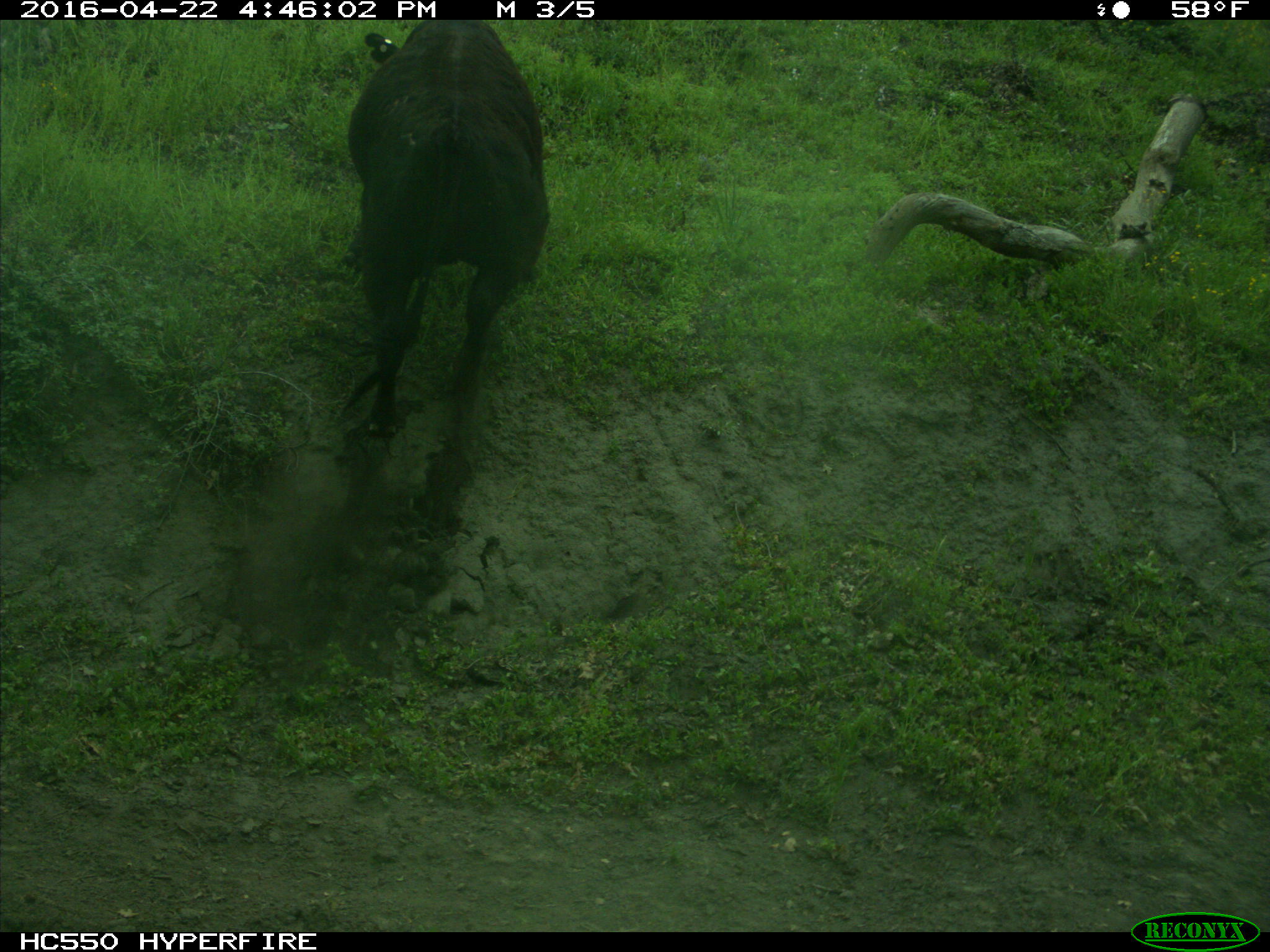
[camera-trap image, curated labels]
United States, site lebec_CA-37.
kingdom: Animalia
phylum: Chordata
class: Mammalia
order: Artiodactyla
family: Bovidae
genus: Bos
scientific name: Bos taurus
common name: domestic cow